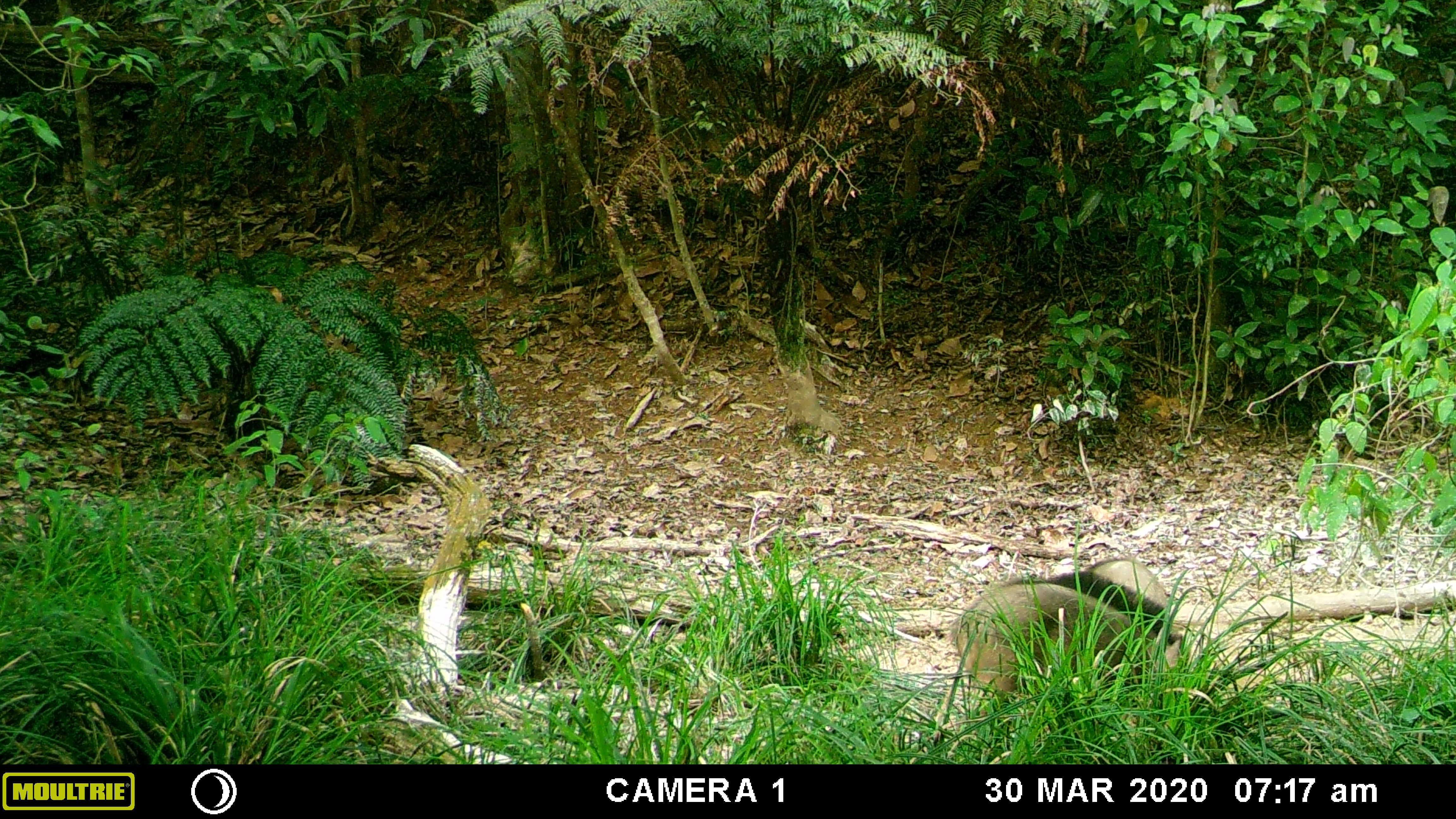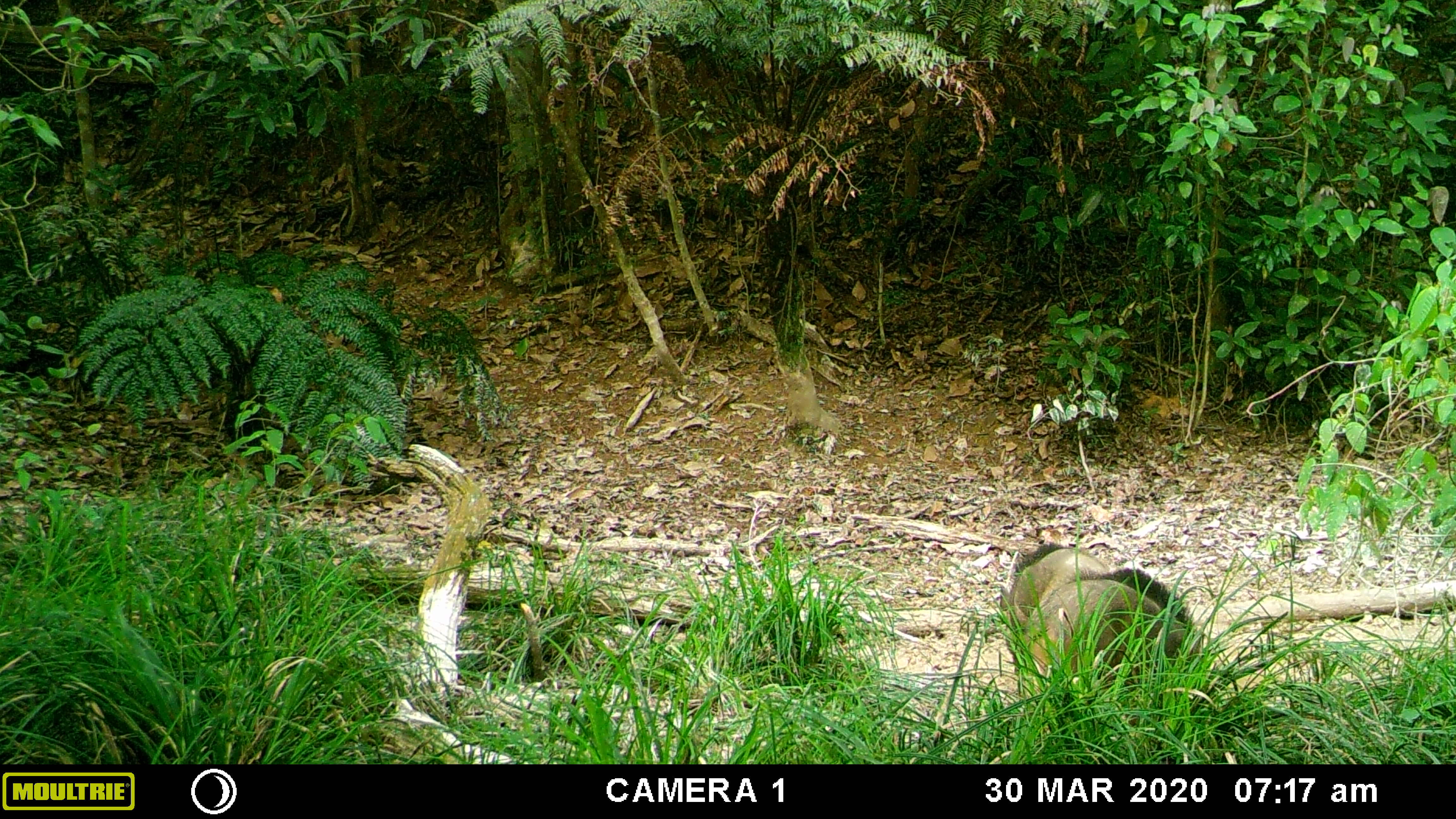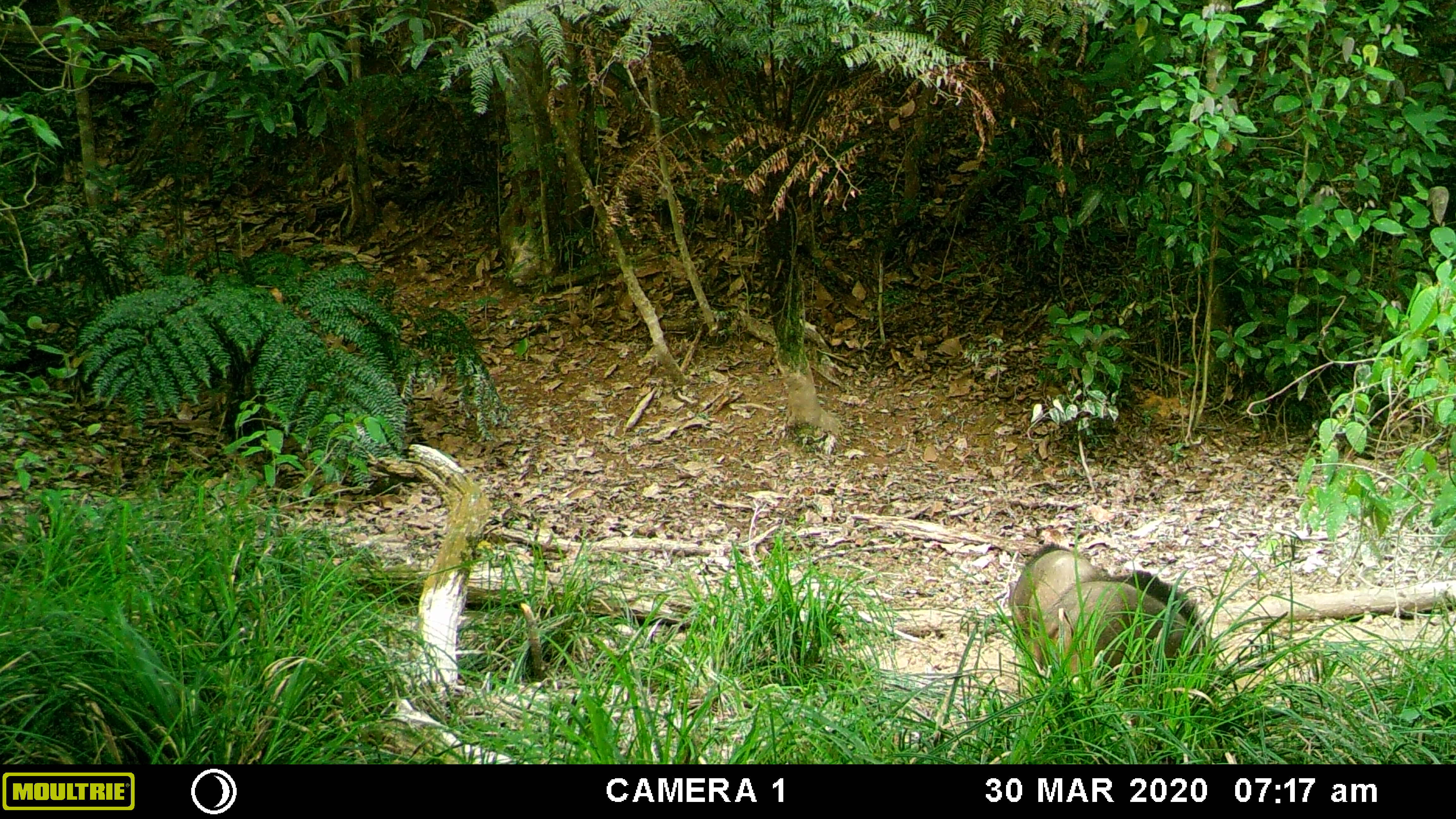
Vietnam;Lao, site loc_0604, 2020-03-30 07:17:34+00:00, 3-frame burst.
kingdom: Animalia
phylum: Chordata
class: Mammalia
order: Artiodactyla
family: Suidae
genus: Sus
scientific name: Sus scrofa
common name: eurasian wild pig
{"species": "eurasian wild pig (Sus scrofa)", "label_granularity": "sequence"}